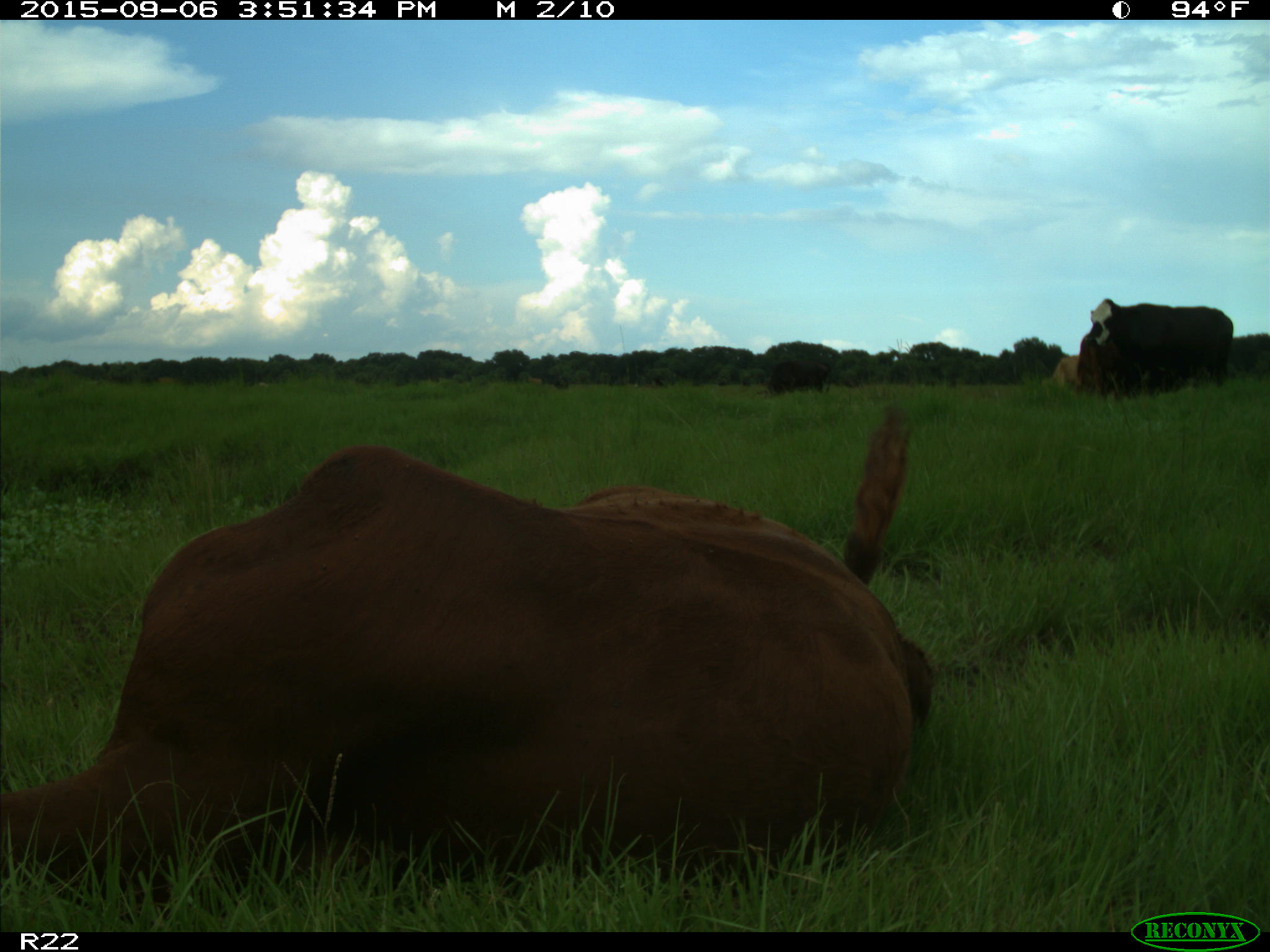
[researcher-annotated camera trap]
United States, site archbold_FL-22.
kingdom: Animalia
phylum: Chordata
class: Mammalia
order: Artiodactyla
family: Bovidae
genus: Bos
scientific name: Bos taurus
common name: domestic cow